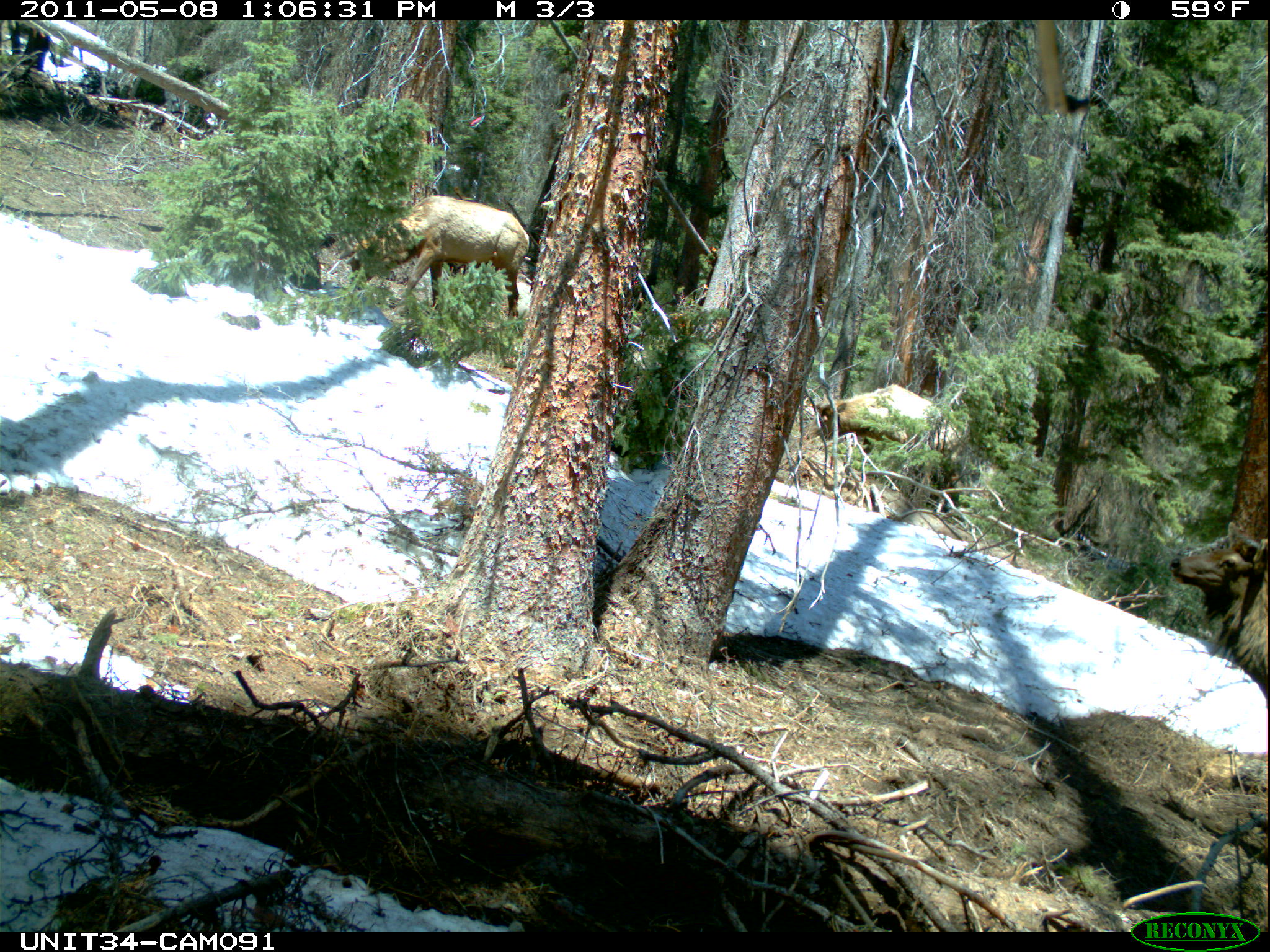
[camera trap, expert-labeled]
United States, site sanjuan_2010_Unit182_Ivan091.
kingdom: Animalia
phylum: Chordata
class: Mammalia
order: Artiodactyla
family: Cervidae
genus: Cervus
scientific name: Cervus elaphus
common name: red deer